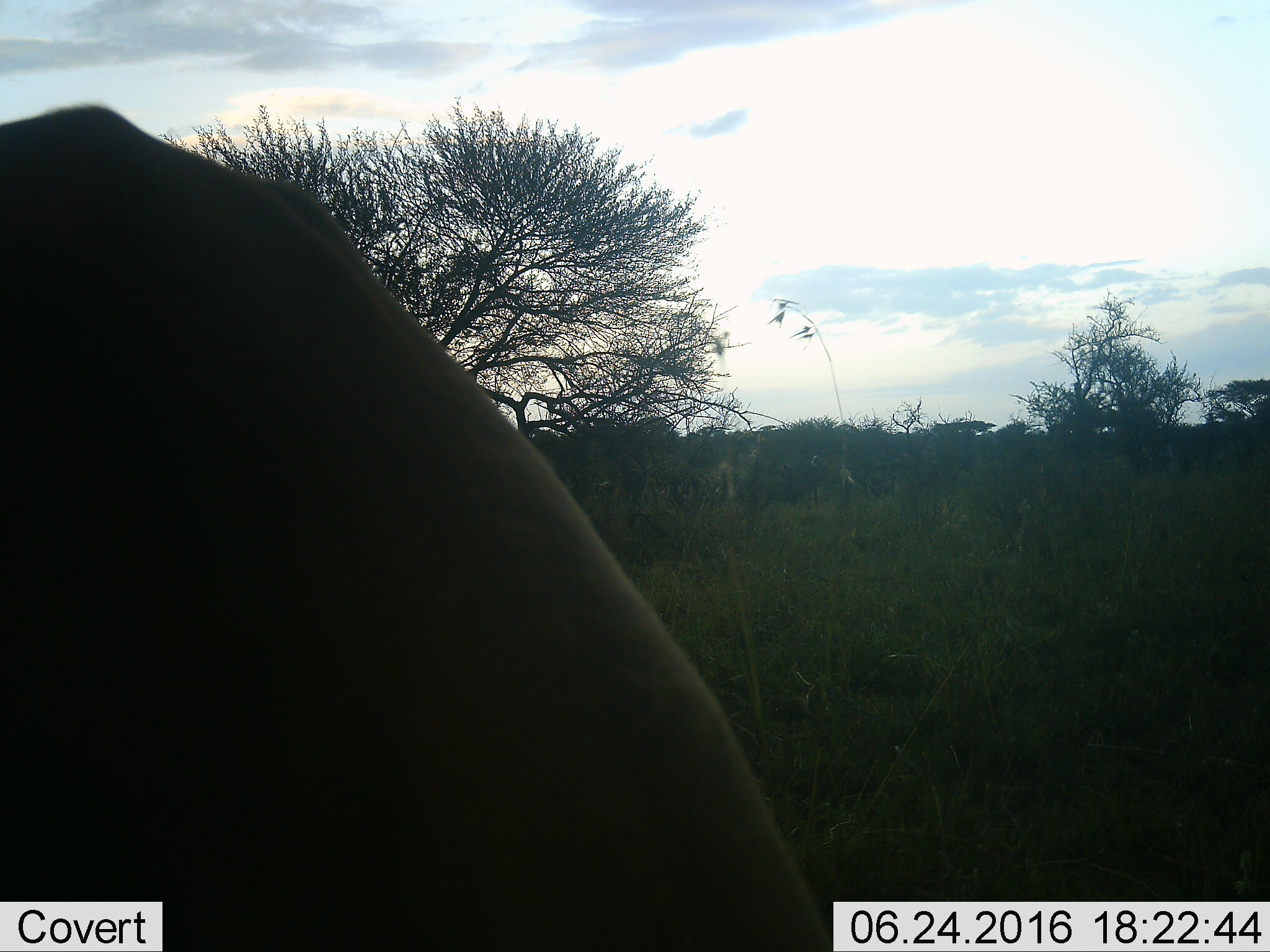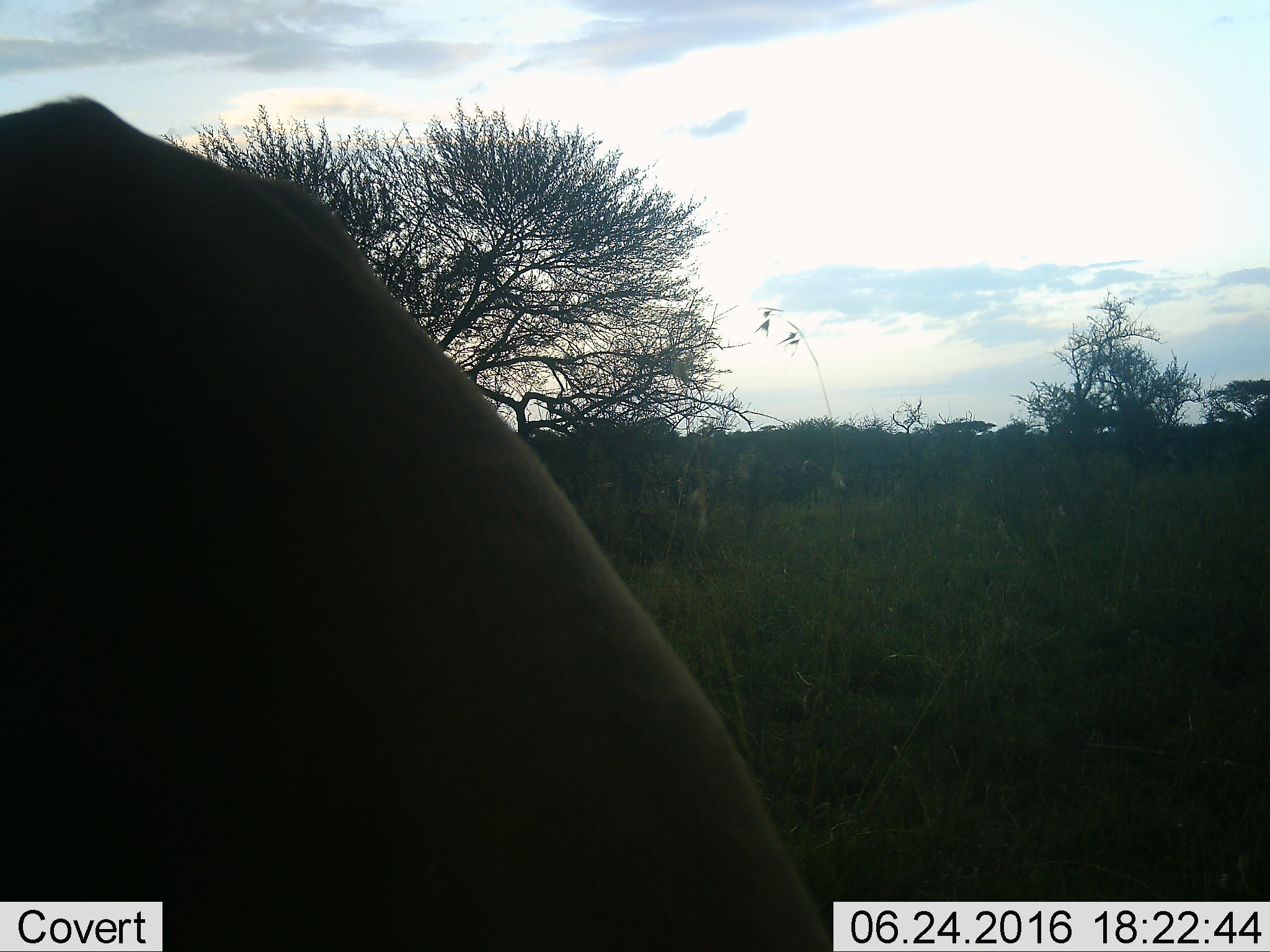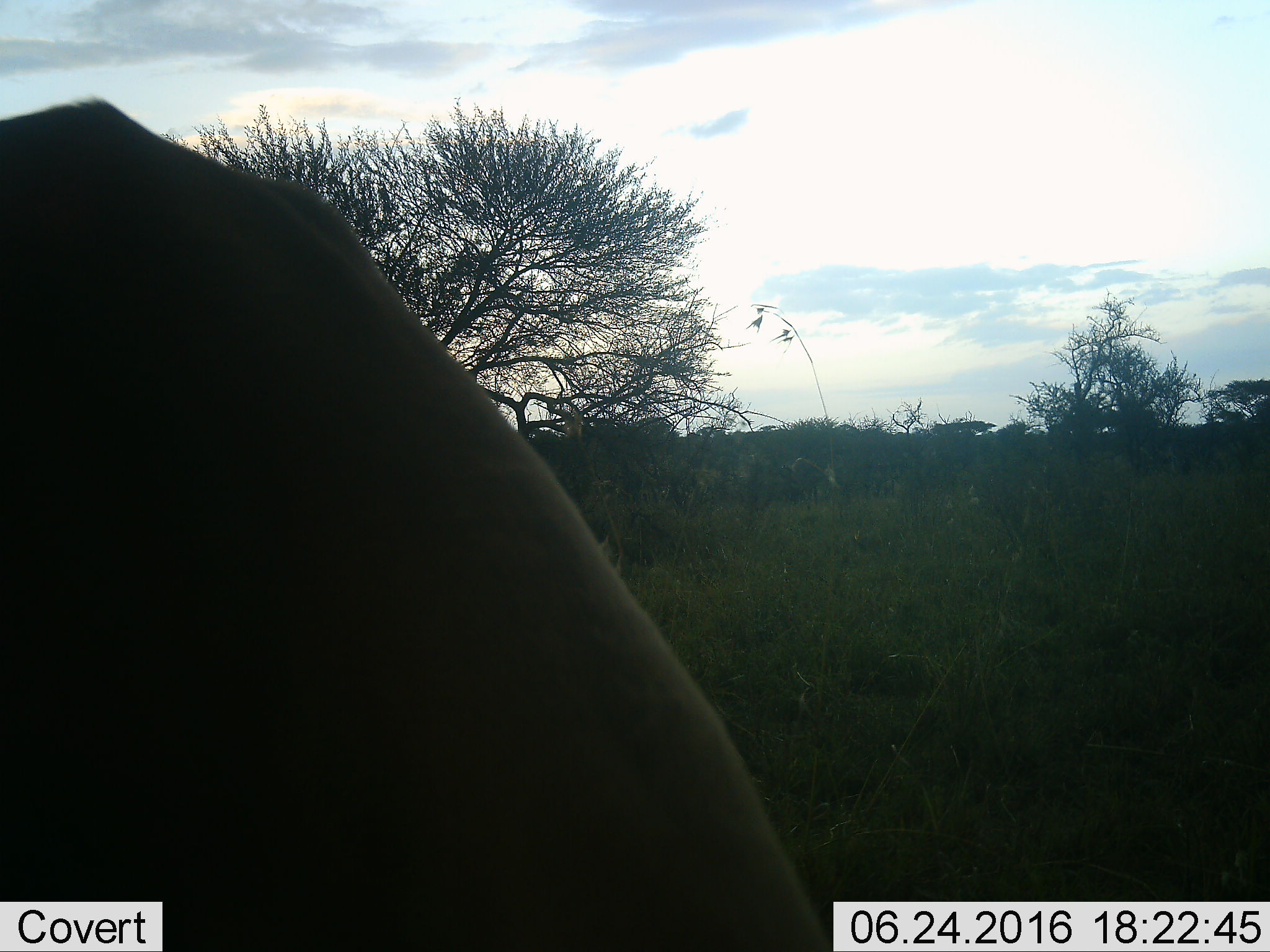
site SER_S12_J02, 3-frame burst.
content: unidentified animal